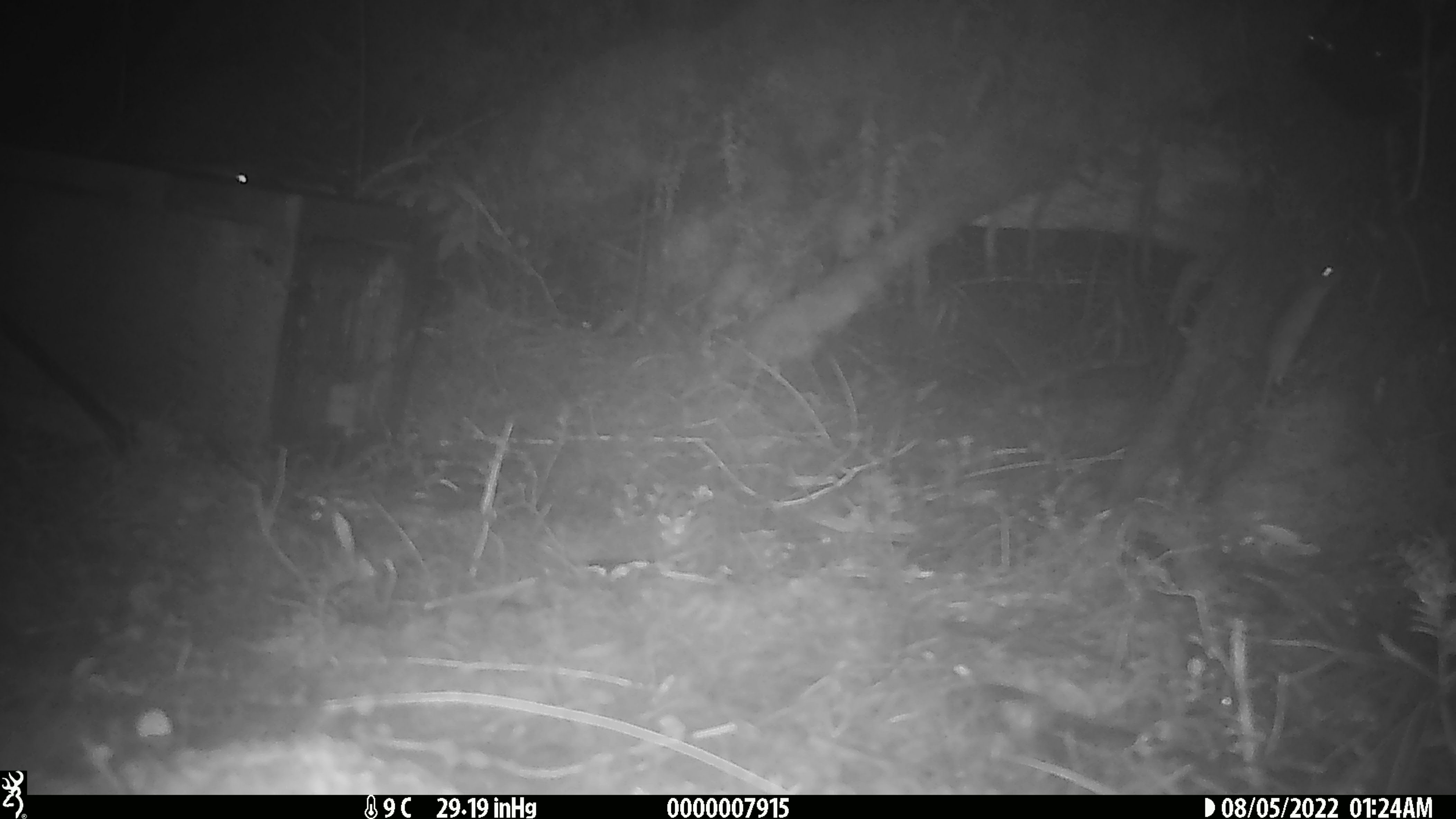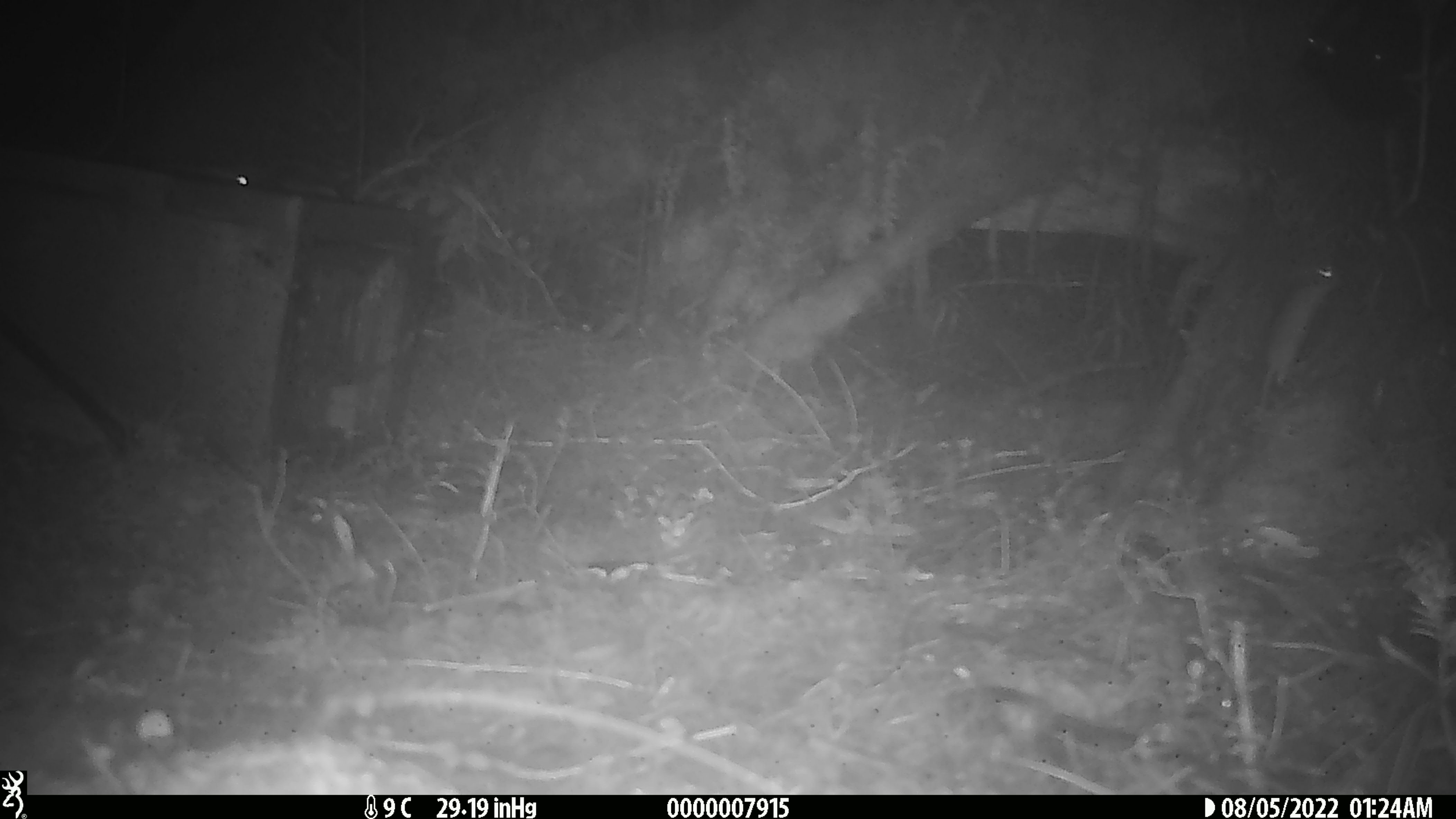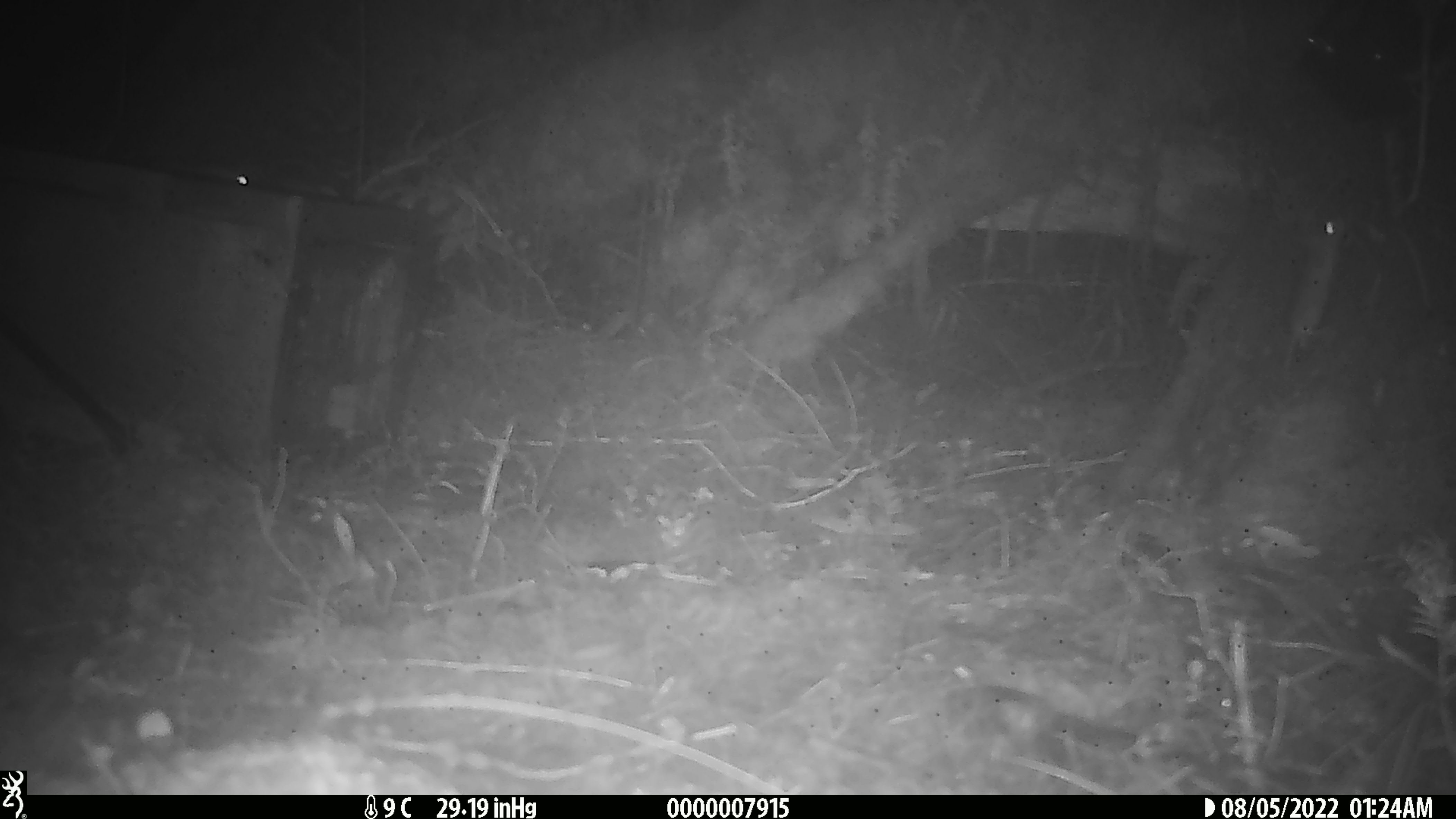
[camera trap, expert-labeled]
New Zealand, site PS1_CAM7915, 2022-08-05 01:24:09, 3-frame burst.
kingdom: Animalia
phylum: Chordata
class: Mammalia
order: Rodentia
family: Muridae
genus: Mus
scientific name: Mus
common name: mouse